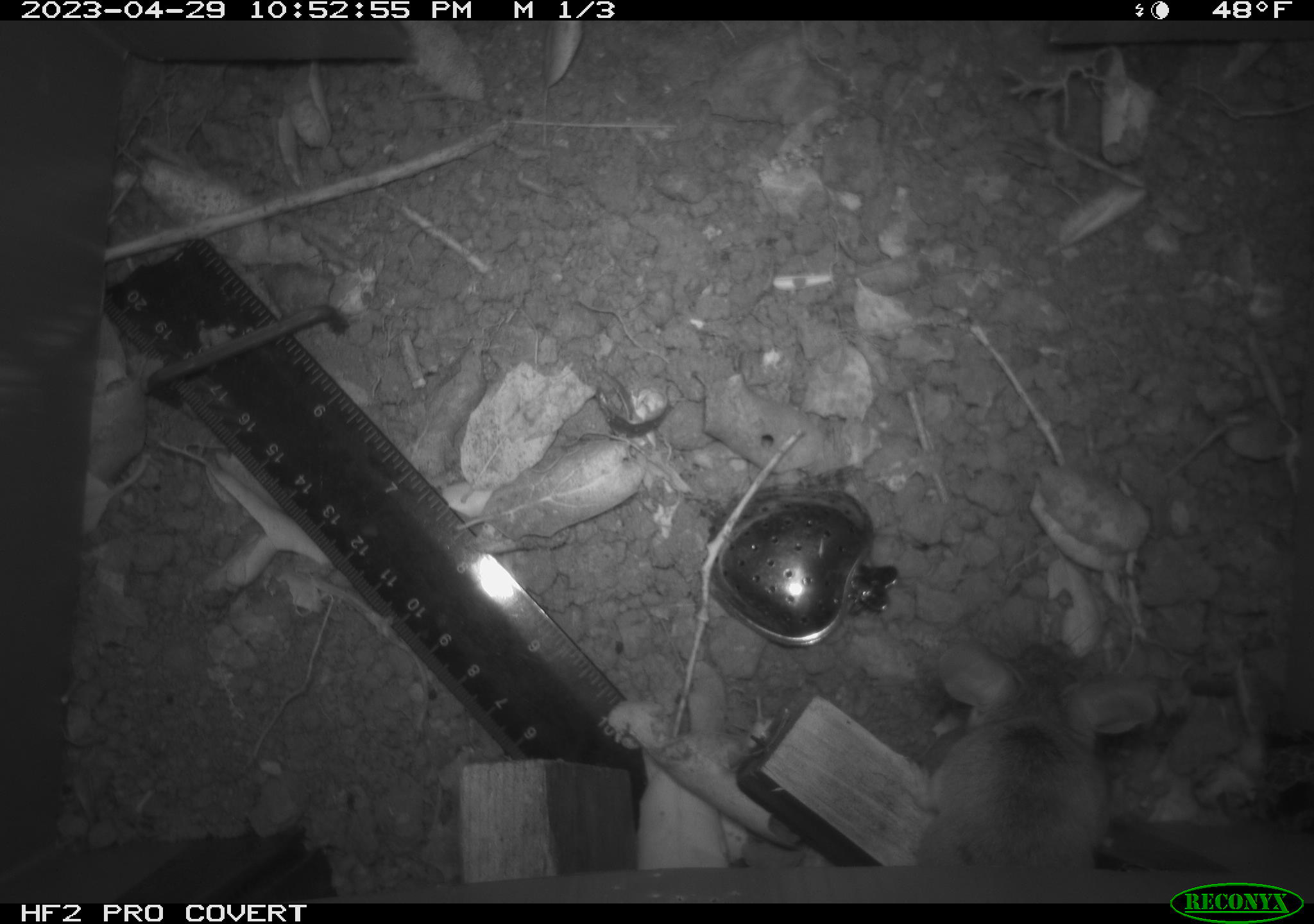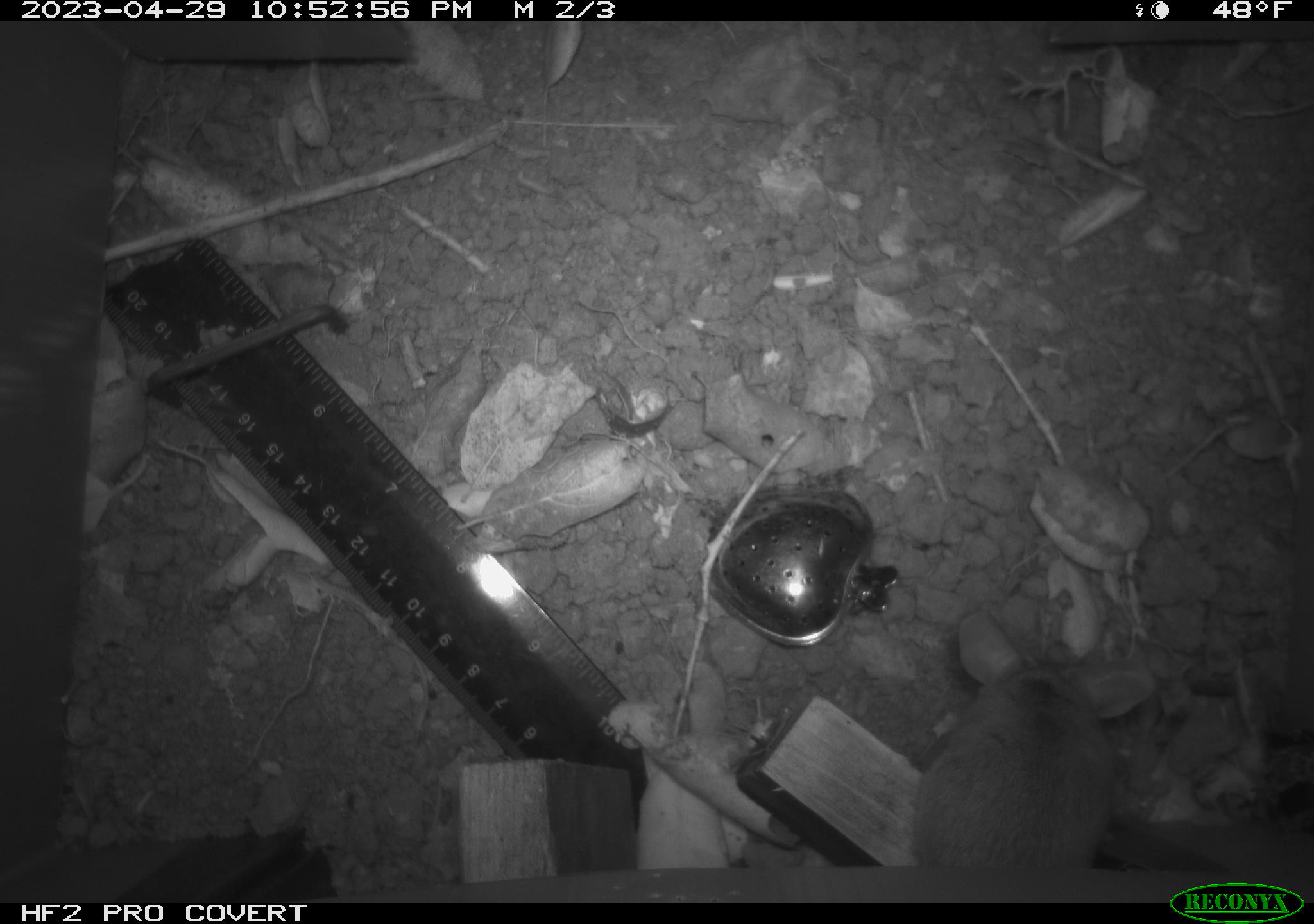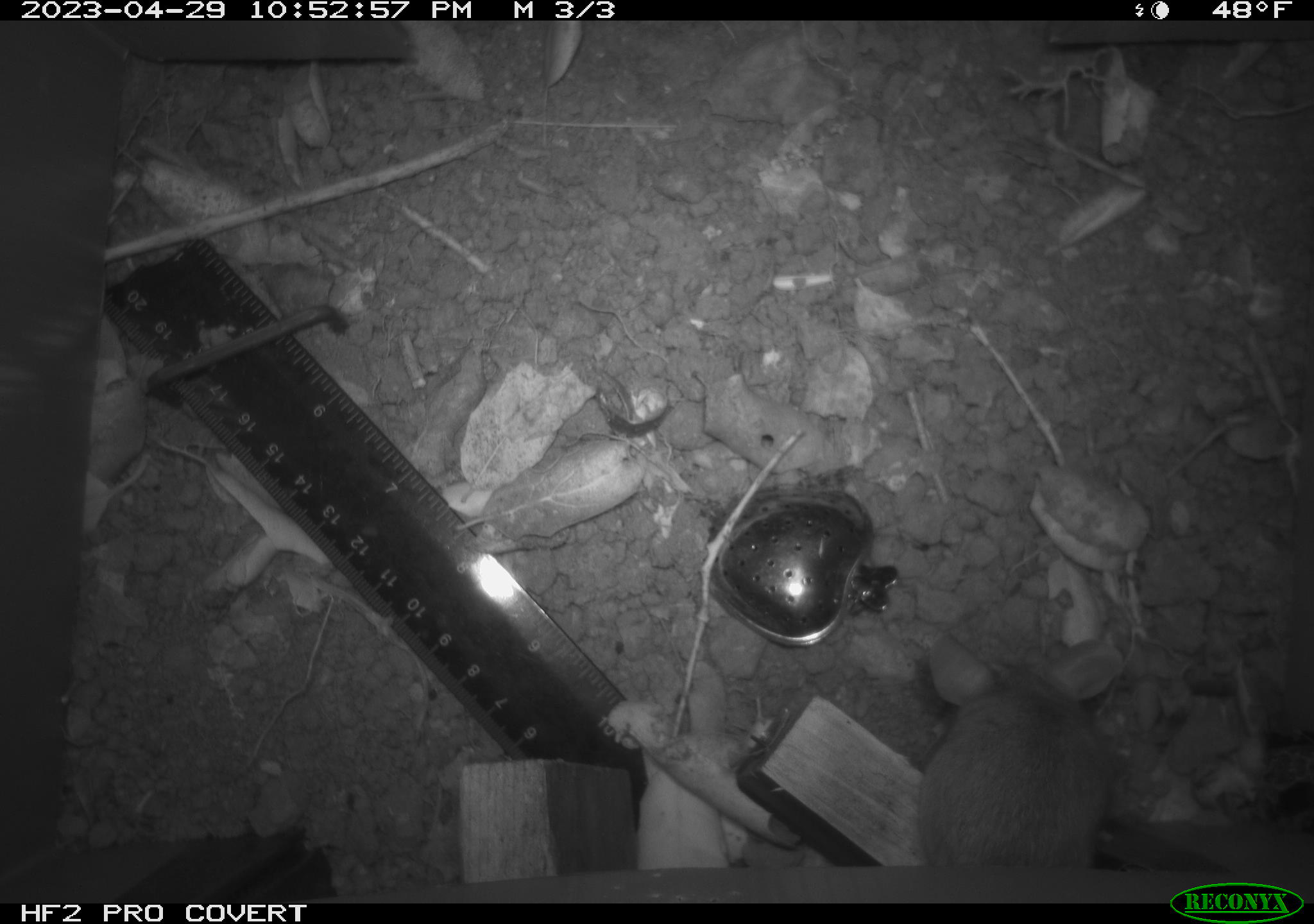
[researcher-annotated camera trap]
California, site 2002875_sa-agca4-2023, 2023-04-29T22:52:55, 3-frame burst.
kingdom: Animalia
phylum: Chordata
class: Mammalia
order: Rodentia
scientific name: Rodentia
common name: mouse species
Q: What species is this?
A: Mouse species (Rodentia).